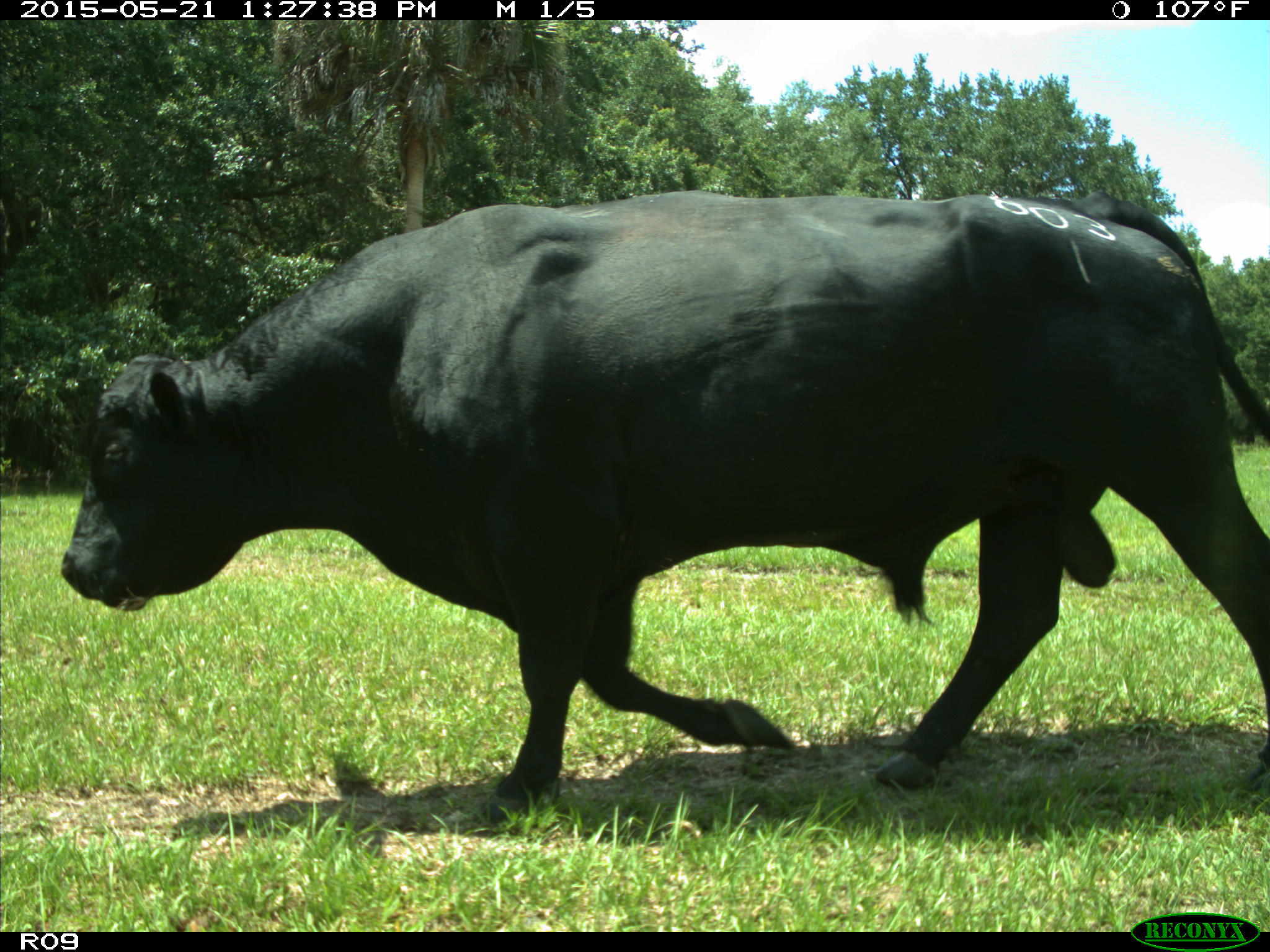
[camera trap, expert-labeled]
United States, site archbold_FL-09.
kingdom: Animalia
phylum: Chordata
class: Mammalia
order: Artiodactyla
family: Bovidae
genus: Bos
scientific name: Bos taurus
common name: domestic cow